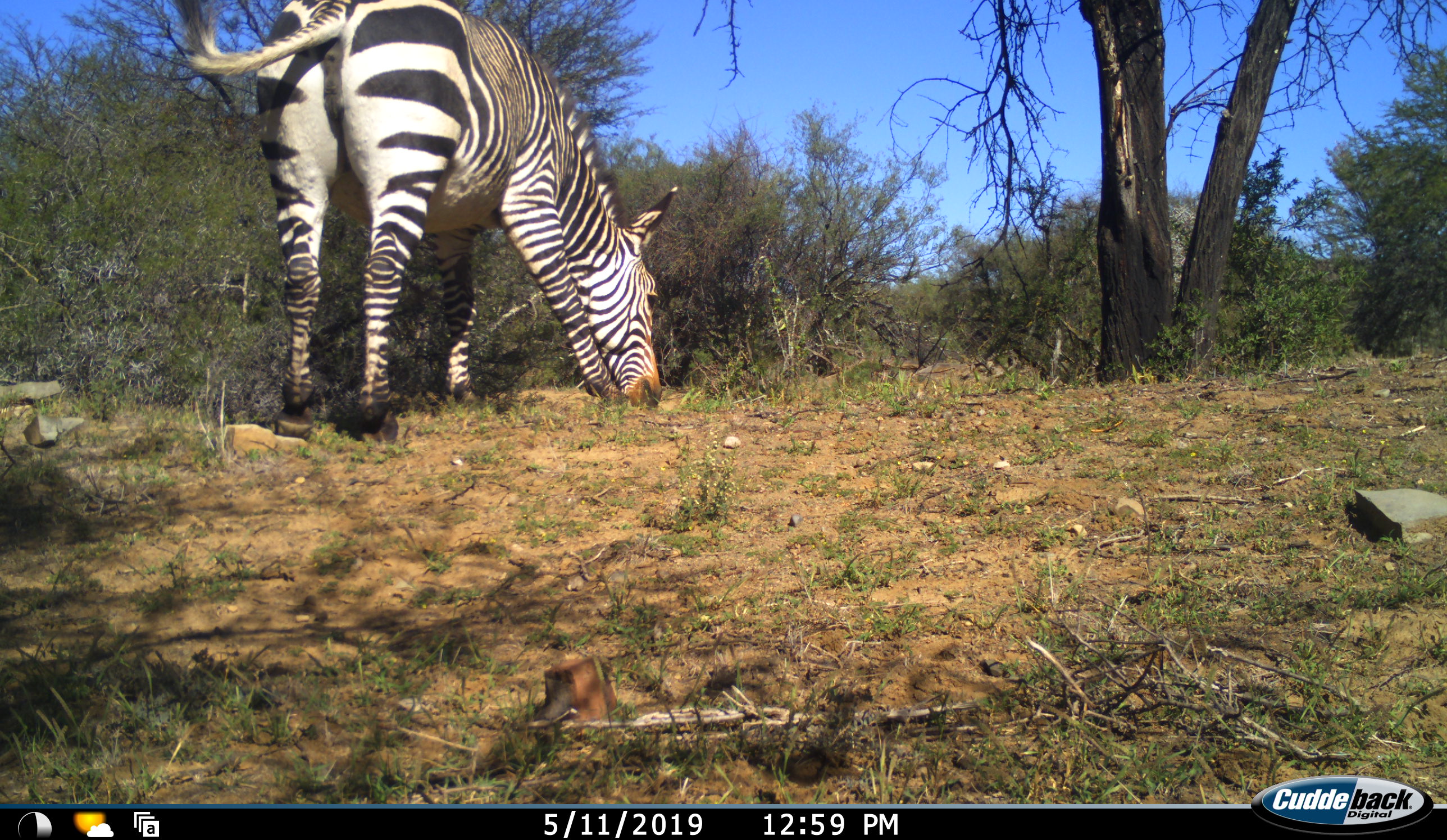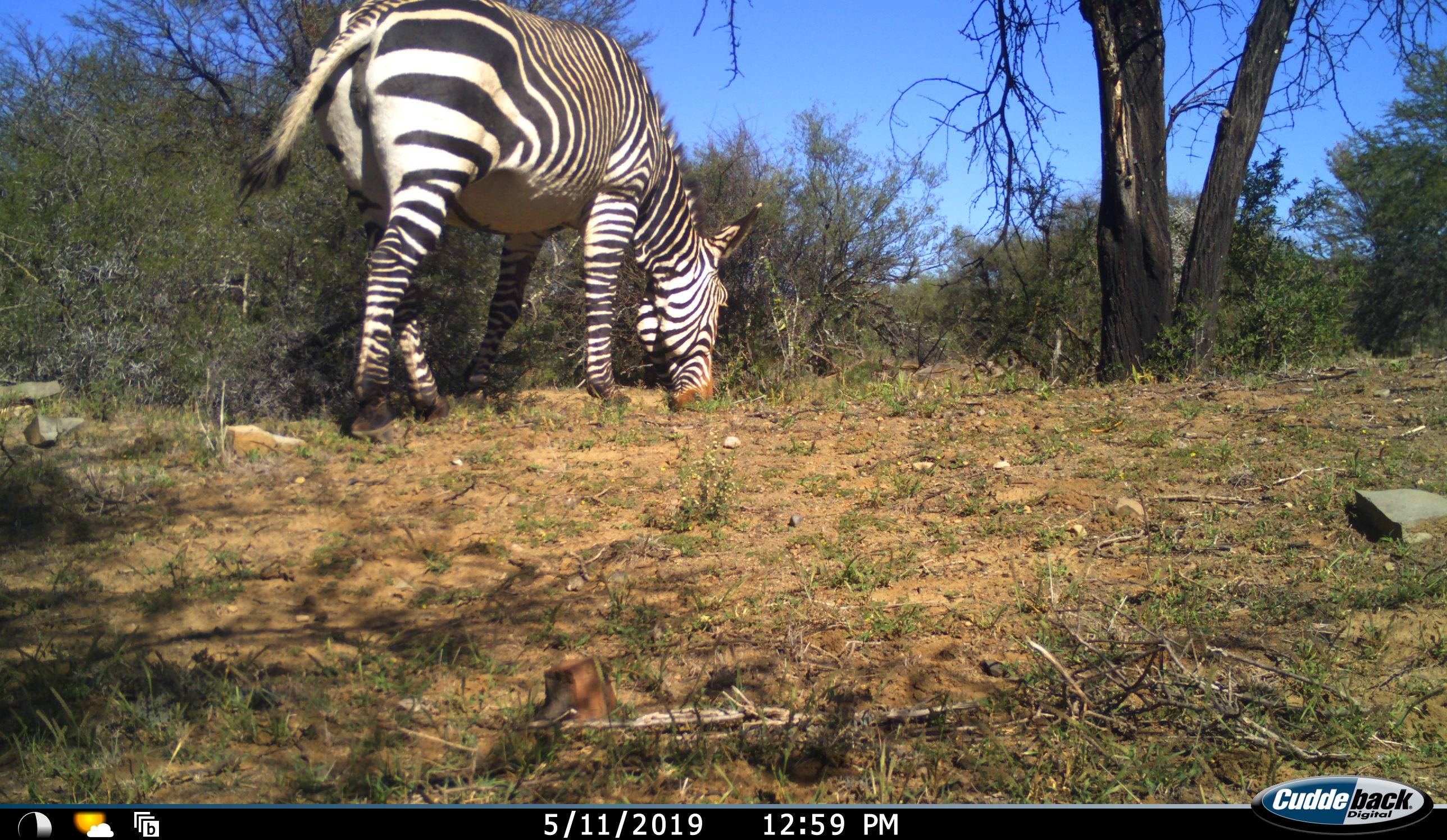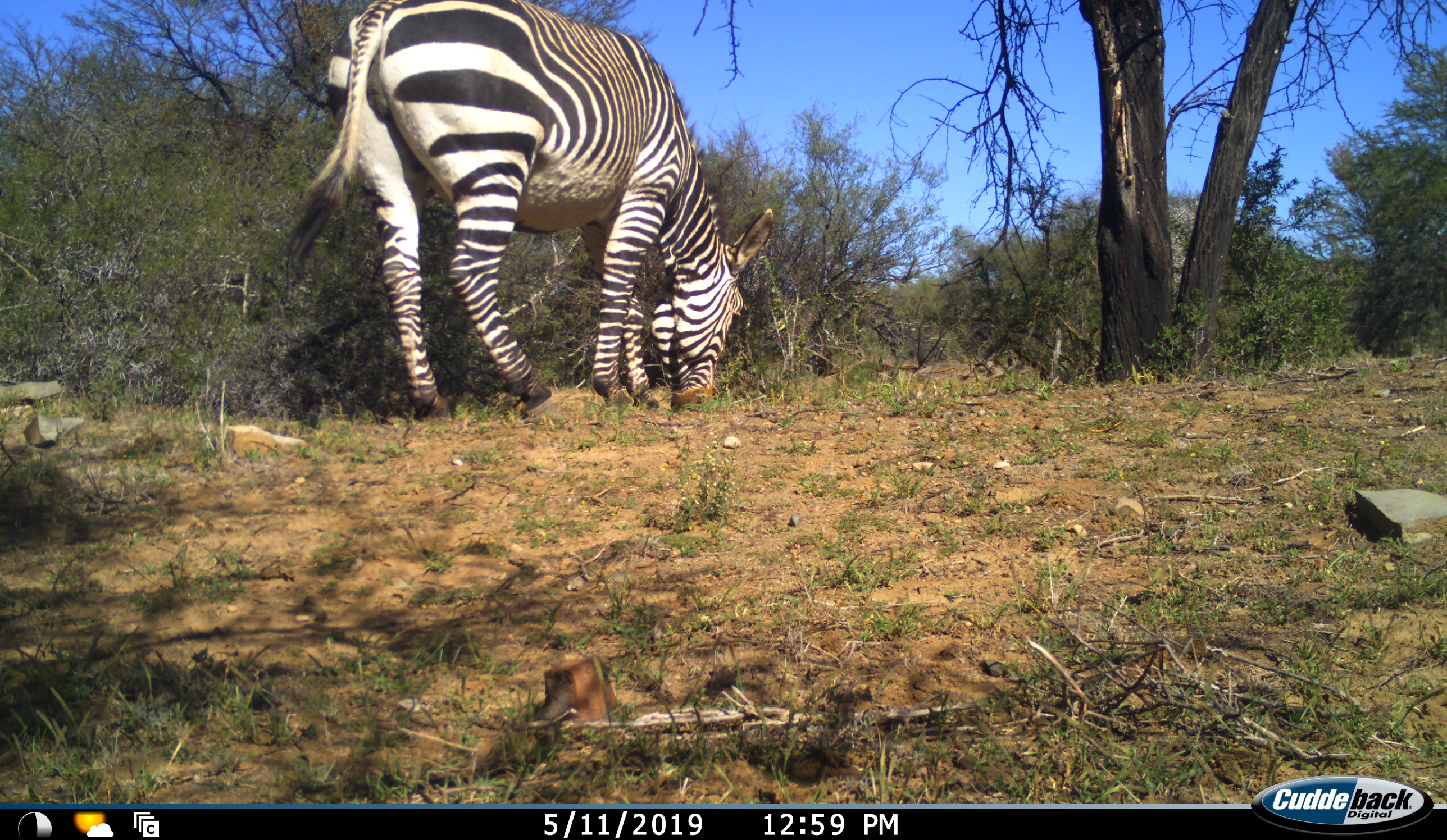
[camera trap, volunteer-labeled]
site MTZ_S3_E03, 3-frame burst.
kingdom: Animalia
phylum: Chordata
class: Mammalia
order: Perissodactyla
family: Equidae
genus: Equus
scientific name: Equus zebra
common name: mountain zebra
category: zebramountain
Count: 1.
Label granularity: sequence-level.